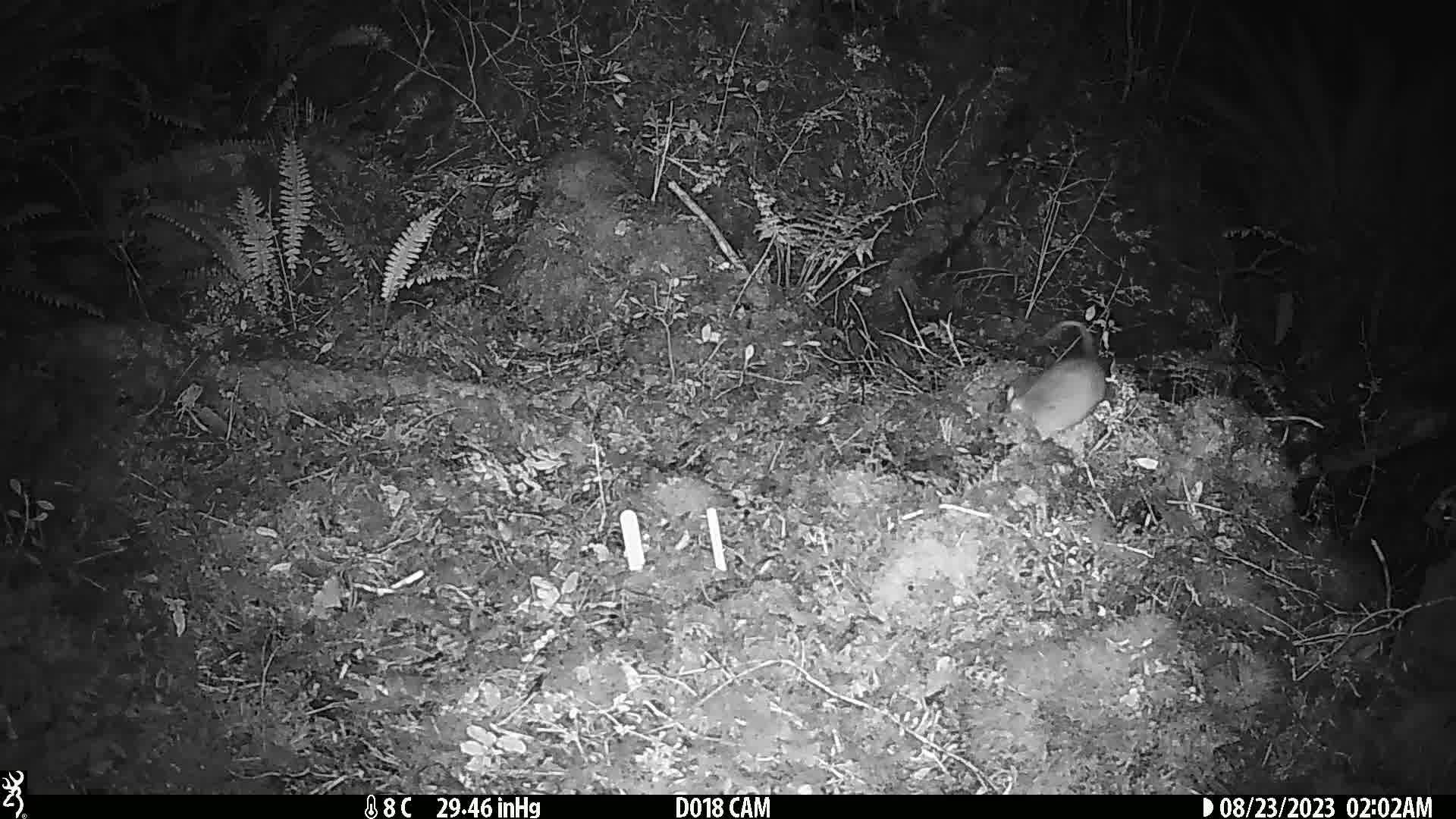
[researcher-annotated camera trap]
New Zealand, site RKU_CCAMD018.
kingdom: Animalia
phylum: Chordata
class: Mammalia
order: Rodentia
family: Muridae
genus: Rattus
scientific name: Rattus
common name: rat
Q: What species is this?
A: Rat (Rattus).